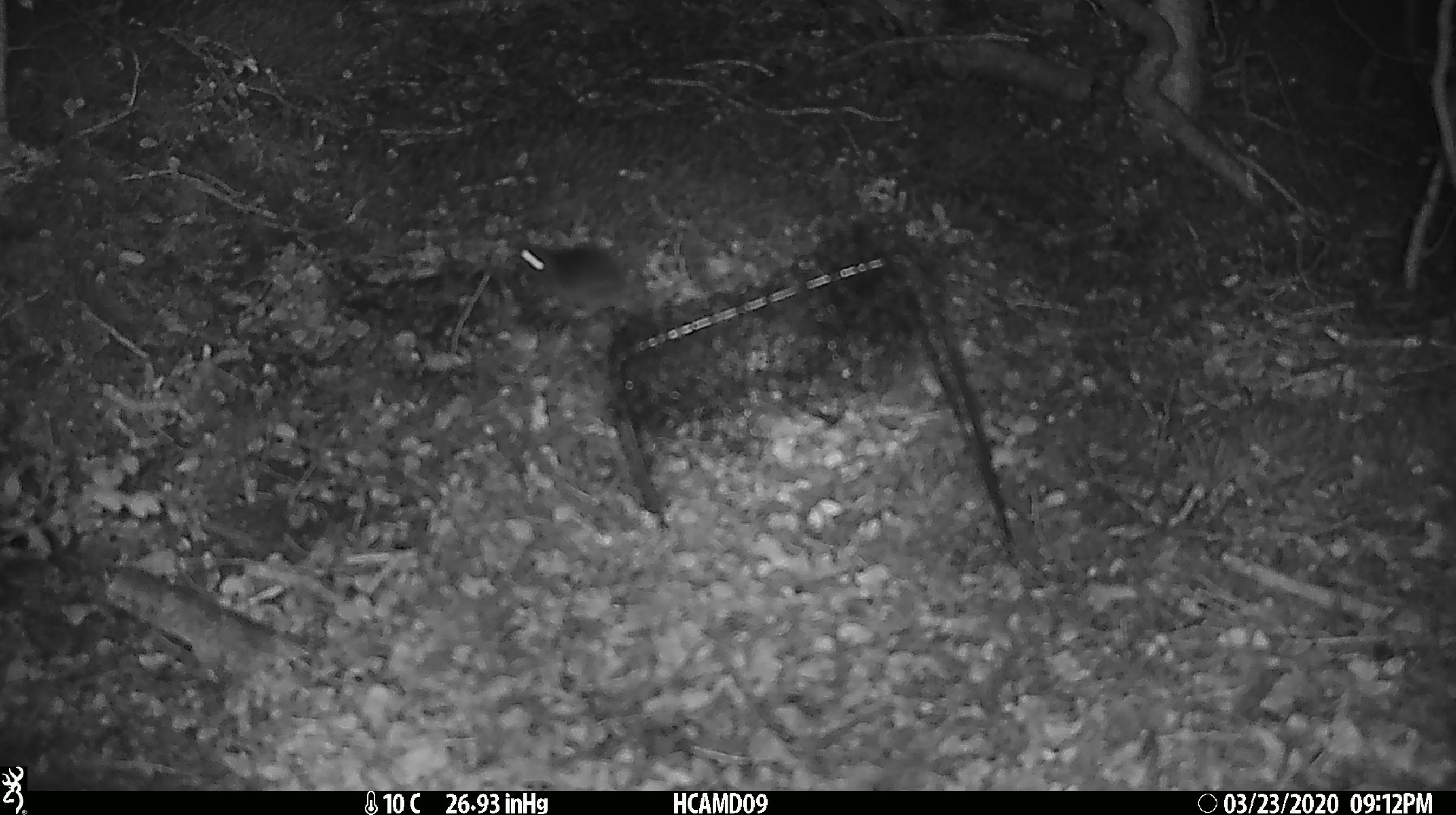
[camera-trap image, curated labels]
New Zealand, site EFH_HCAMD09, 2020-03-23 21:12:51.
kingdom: Animalia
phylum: Chordata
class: Mammalia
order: Rodentia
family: Muridae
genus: Mus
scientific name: Mus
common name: mouse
Mouse (Mus).